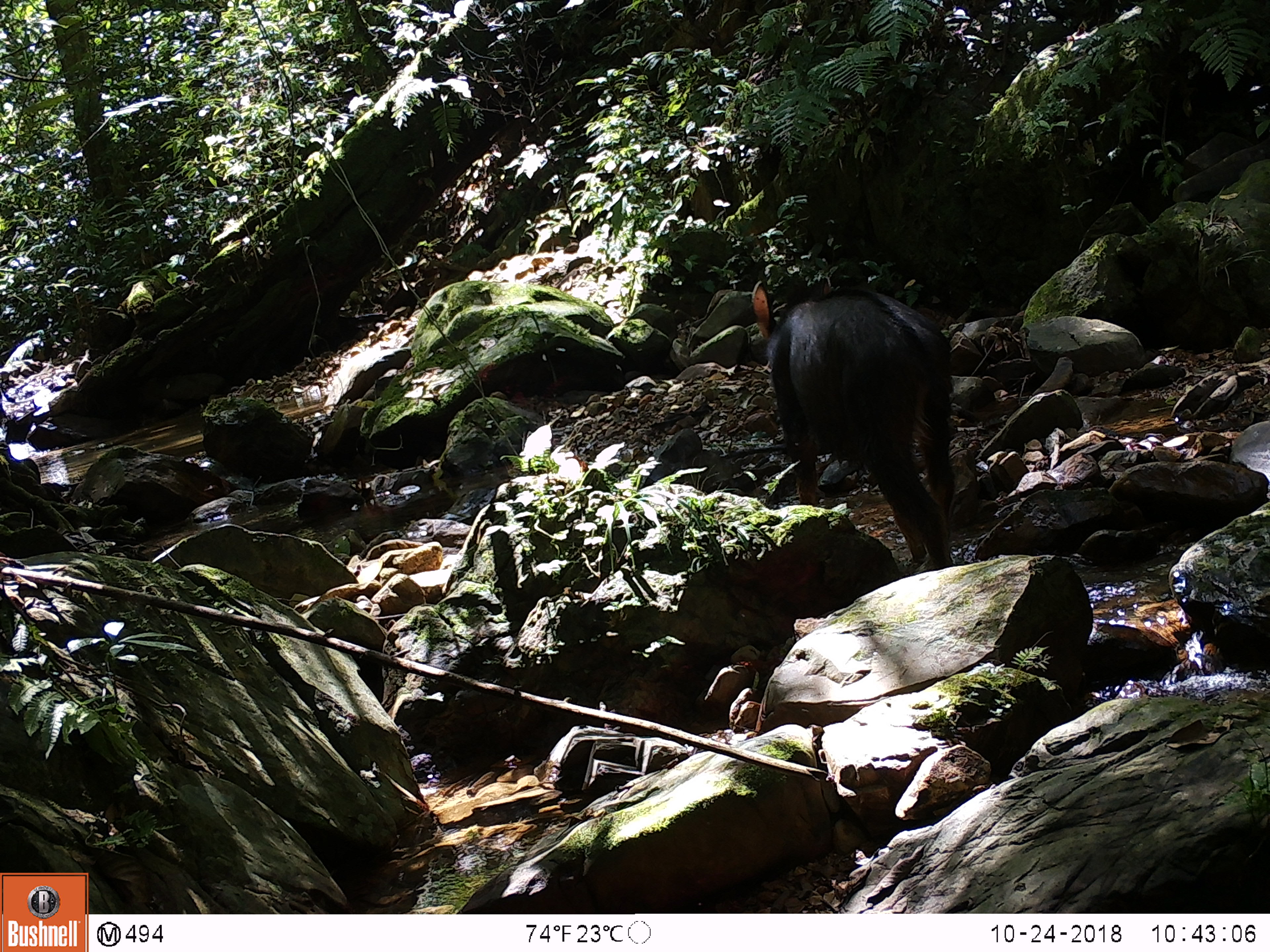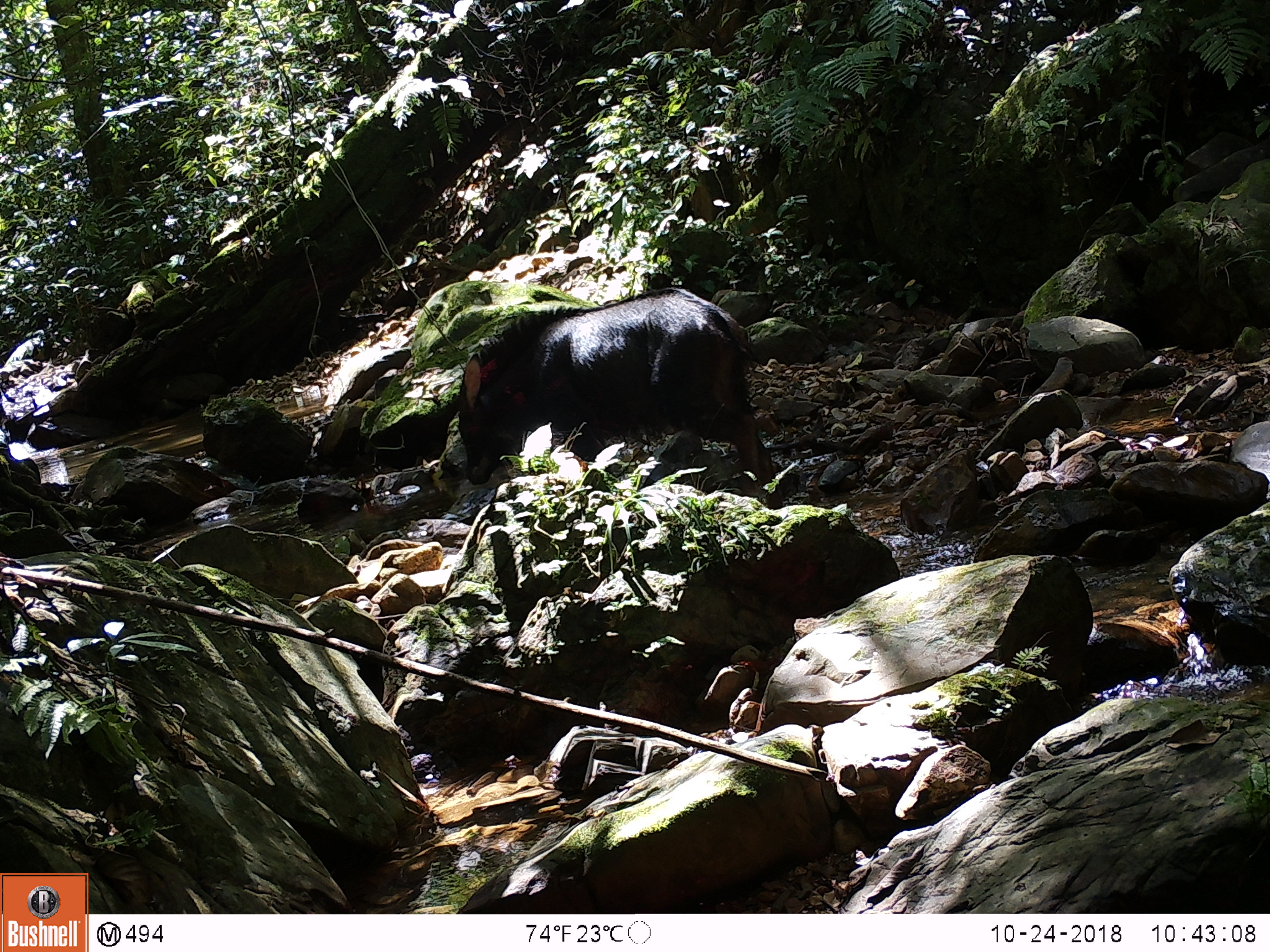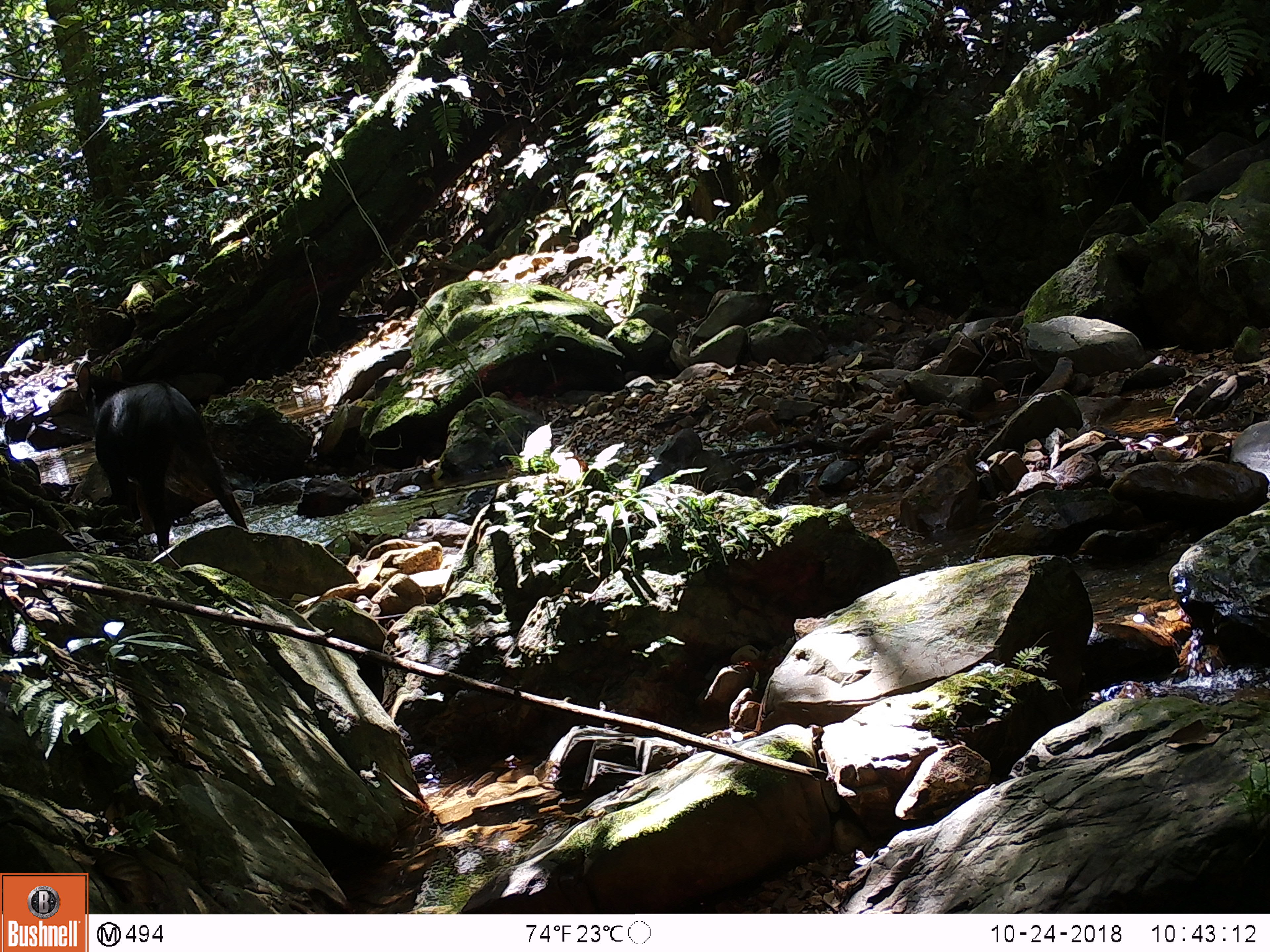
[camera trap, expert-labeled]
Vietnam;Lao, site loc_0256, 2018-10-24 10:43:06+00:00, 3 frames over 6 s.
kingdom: Animalia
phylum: Chordata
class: Mammalia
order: Artiodactyla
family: Bovidae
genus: Capricornis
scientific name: Capricornis sumatraensis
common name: chinese serow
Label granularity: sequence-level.